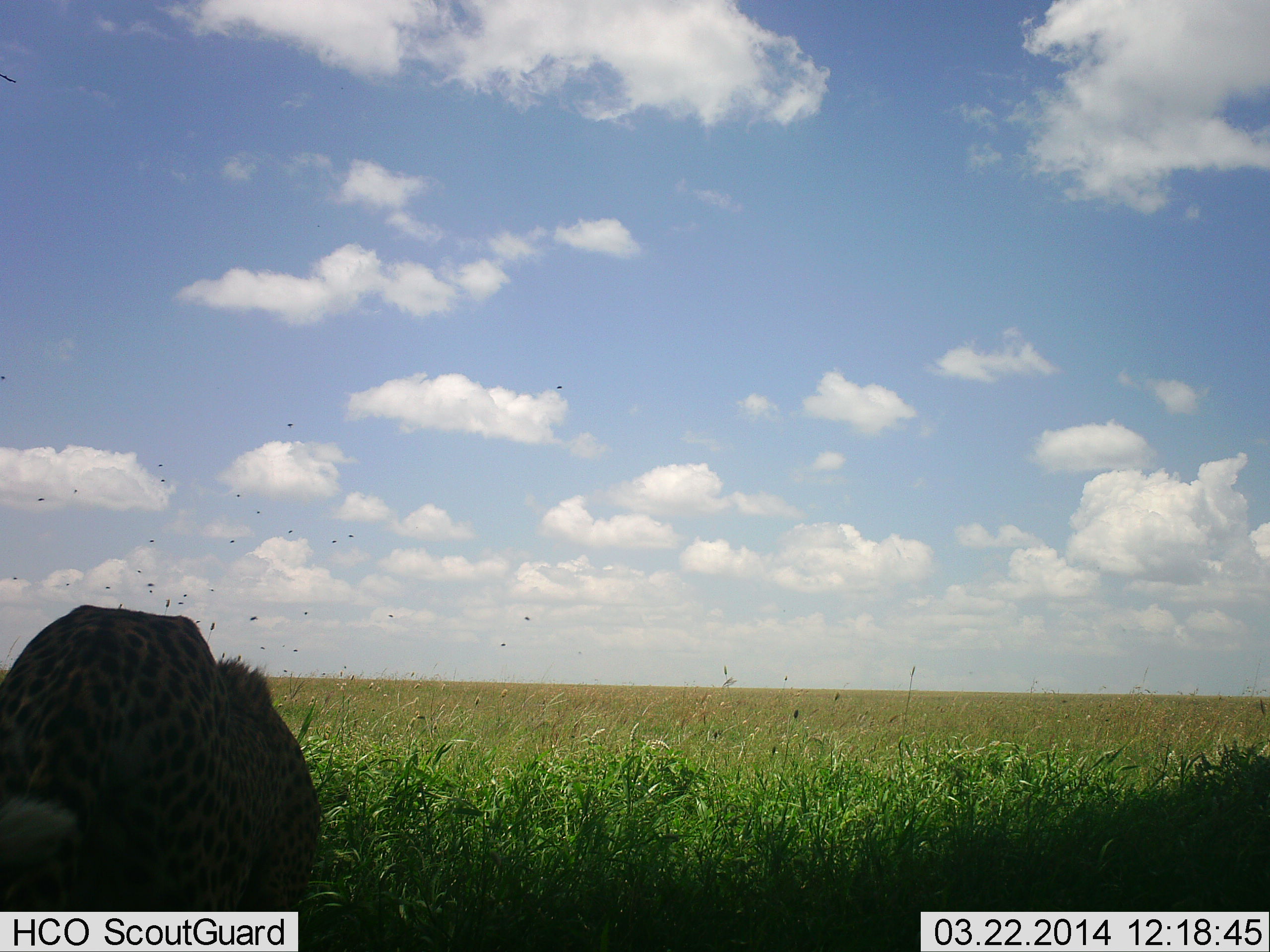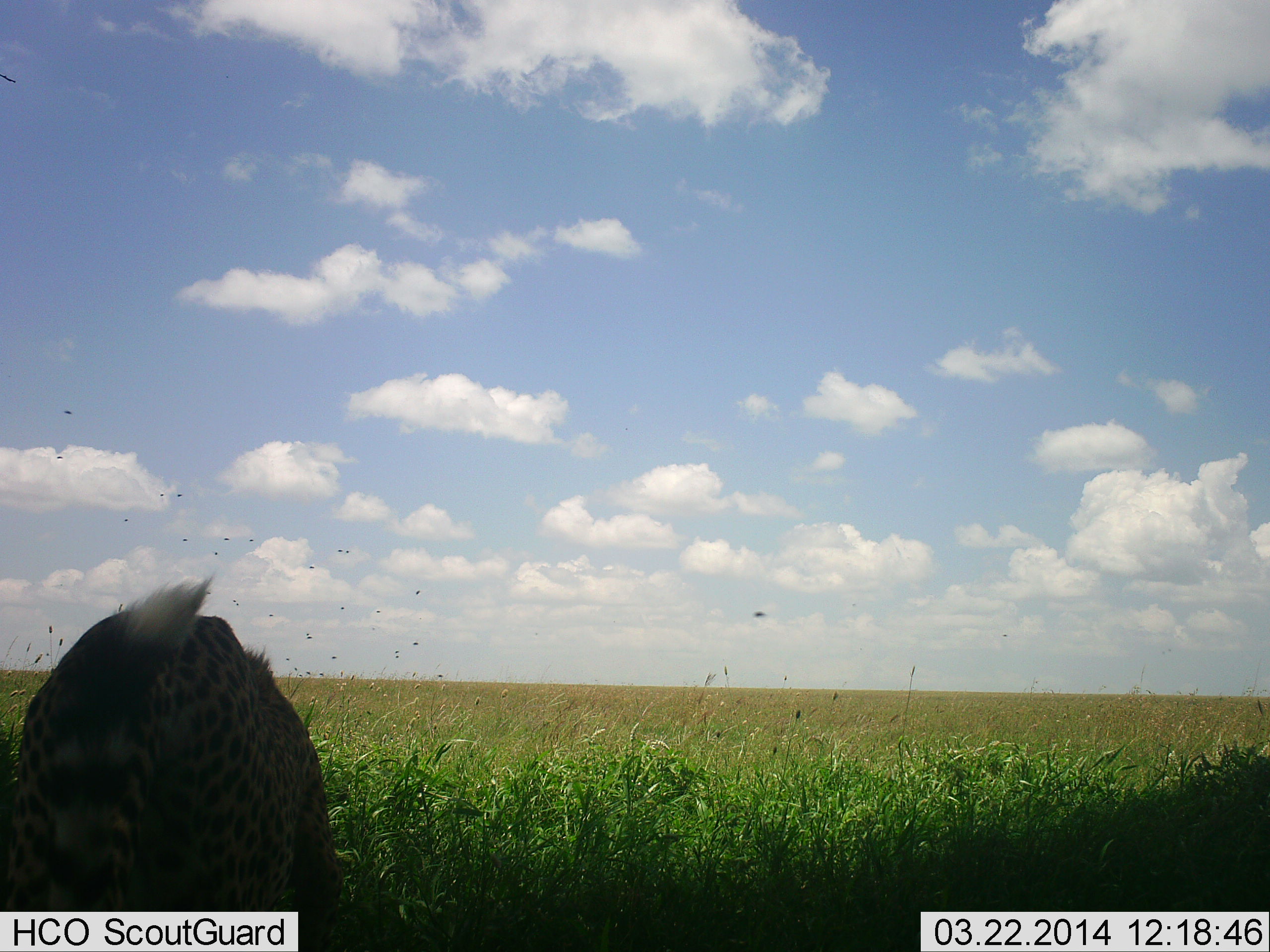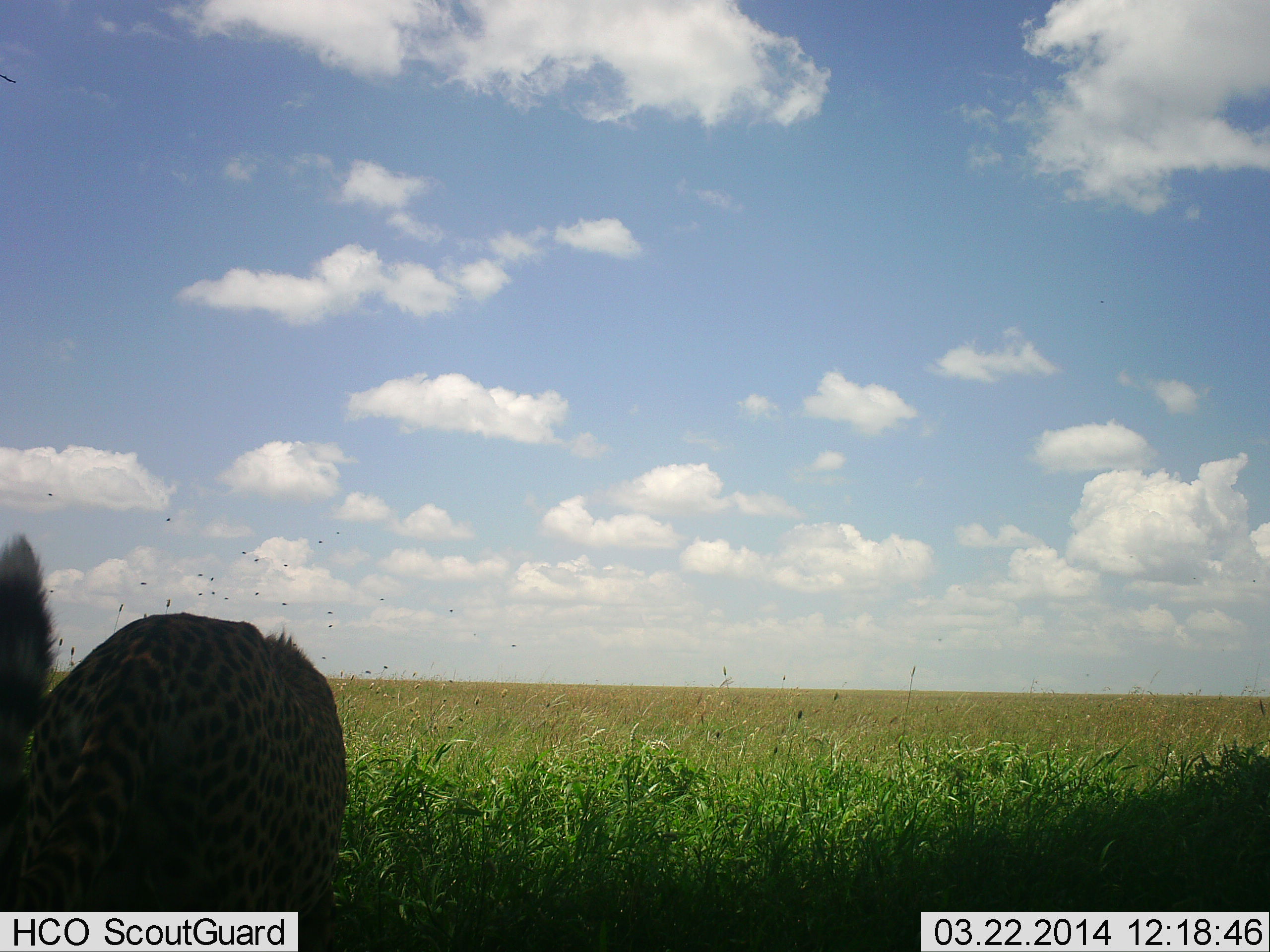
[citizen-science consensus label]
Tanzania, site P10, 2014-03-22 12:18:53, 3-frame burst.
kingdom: Animalia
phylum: Chordata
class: Mammalia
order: Carnivora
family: Felidae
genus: Acinonyx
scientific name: Acinonyx jubatus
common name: cheetah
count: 1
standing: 60%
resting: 0%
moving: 20%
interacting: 7%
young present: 0%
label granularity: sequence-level